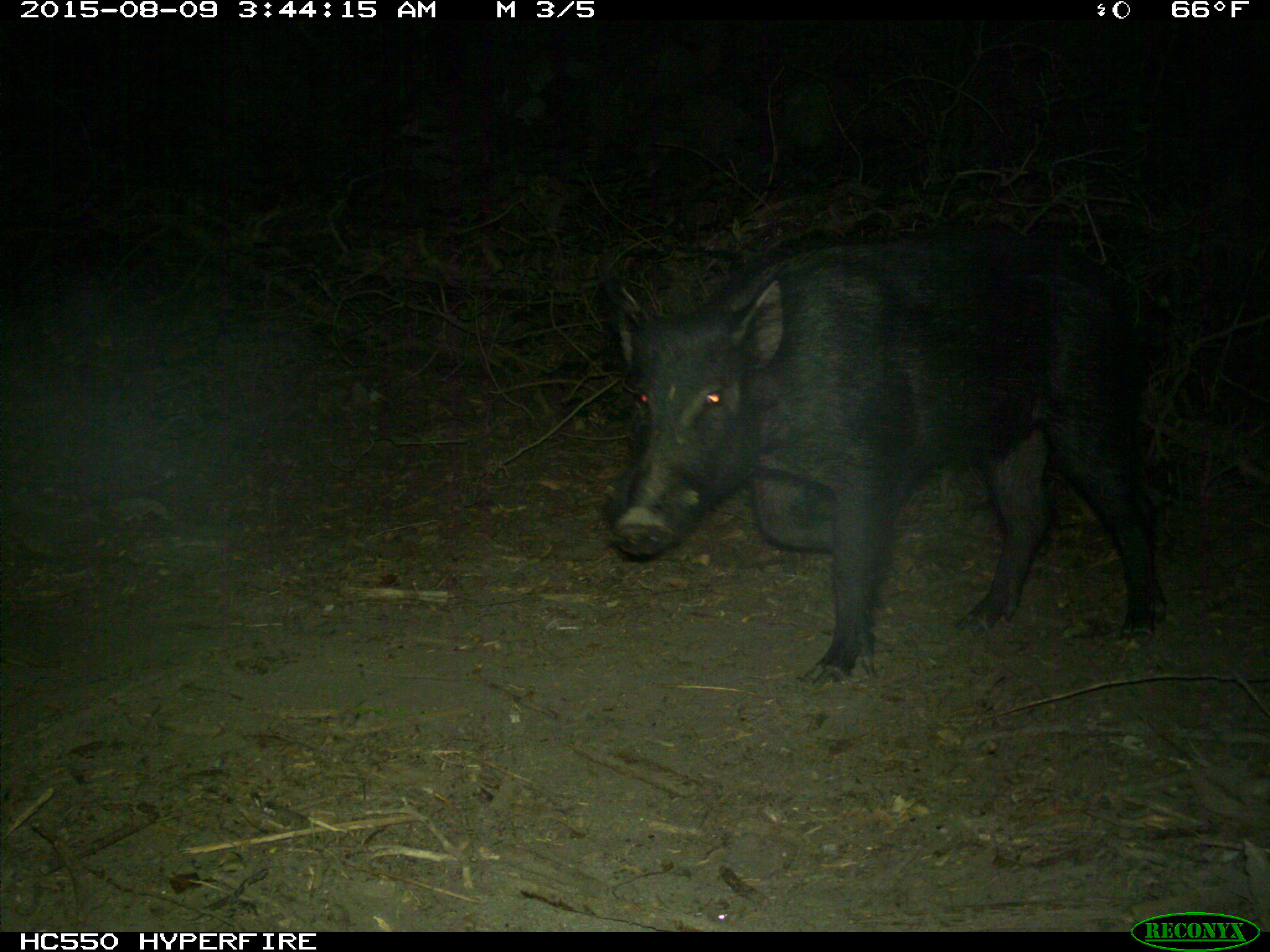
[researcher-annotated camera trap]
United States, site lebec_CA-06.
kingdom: Animalia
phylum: Chordata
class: Mammalia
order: Artiodactyla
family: Suidae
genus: Sus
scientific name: Sus scrofa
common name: wild boar